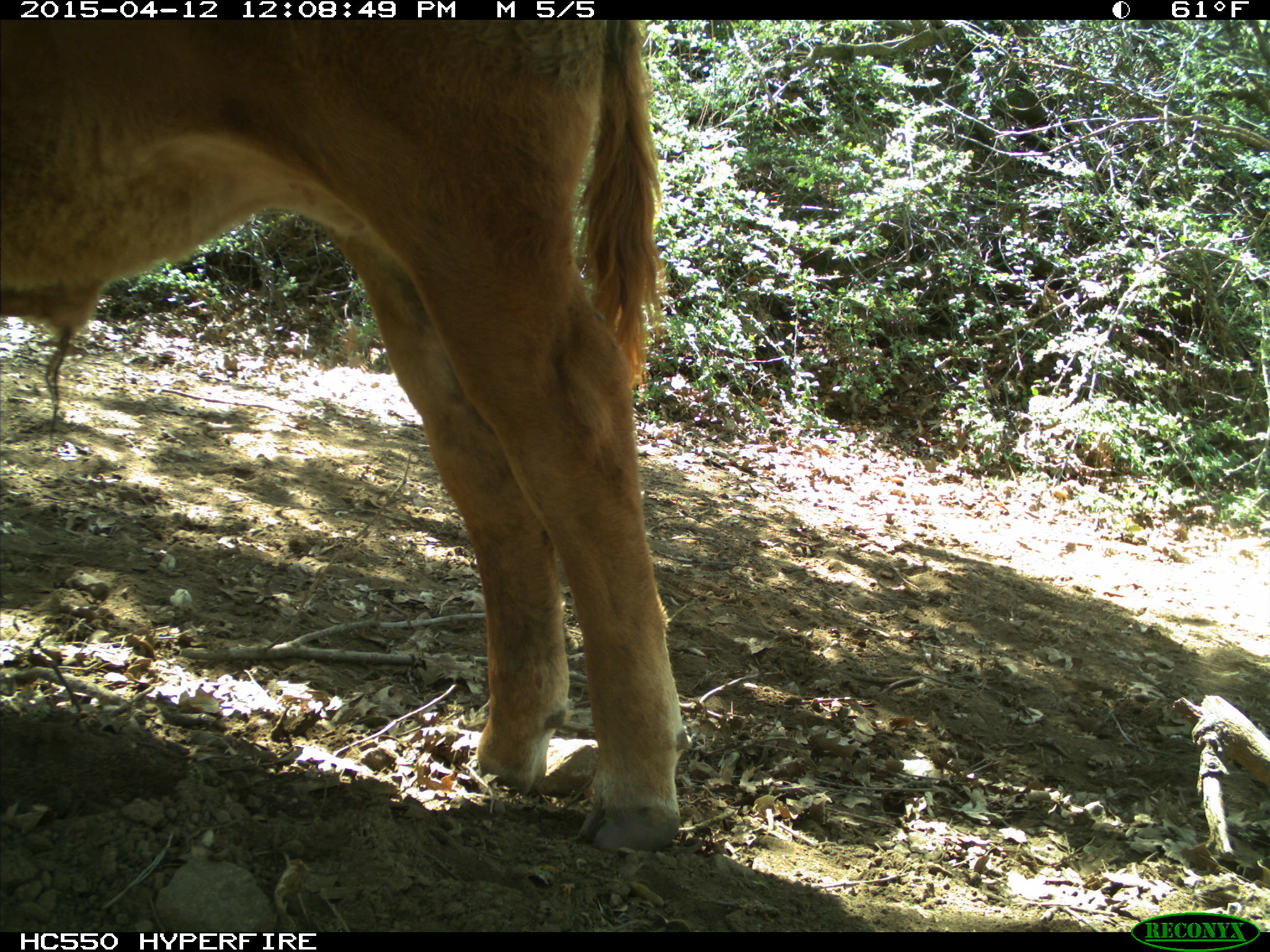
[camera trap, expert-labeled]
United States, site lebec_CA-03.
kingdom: Animalia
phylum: Chordata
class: Mammalia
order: Artiodactyla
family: Bovidae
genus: Bos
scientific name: Bos taurus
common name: domestic cow